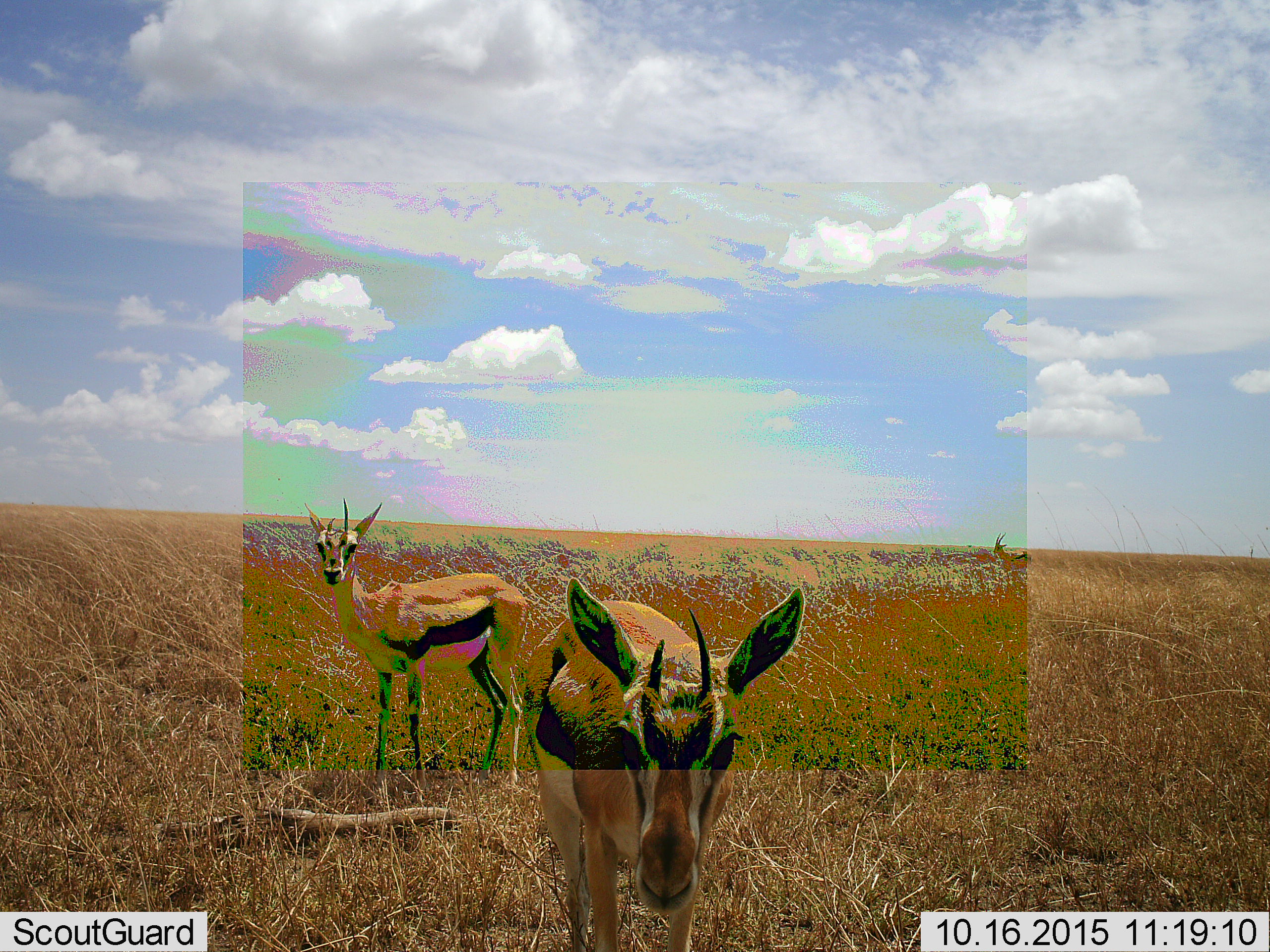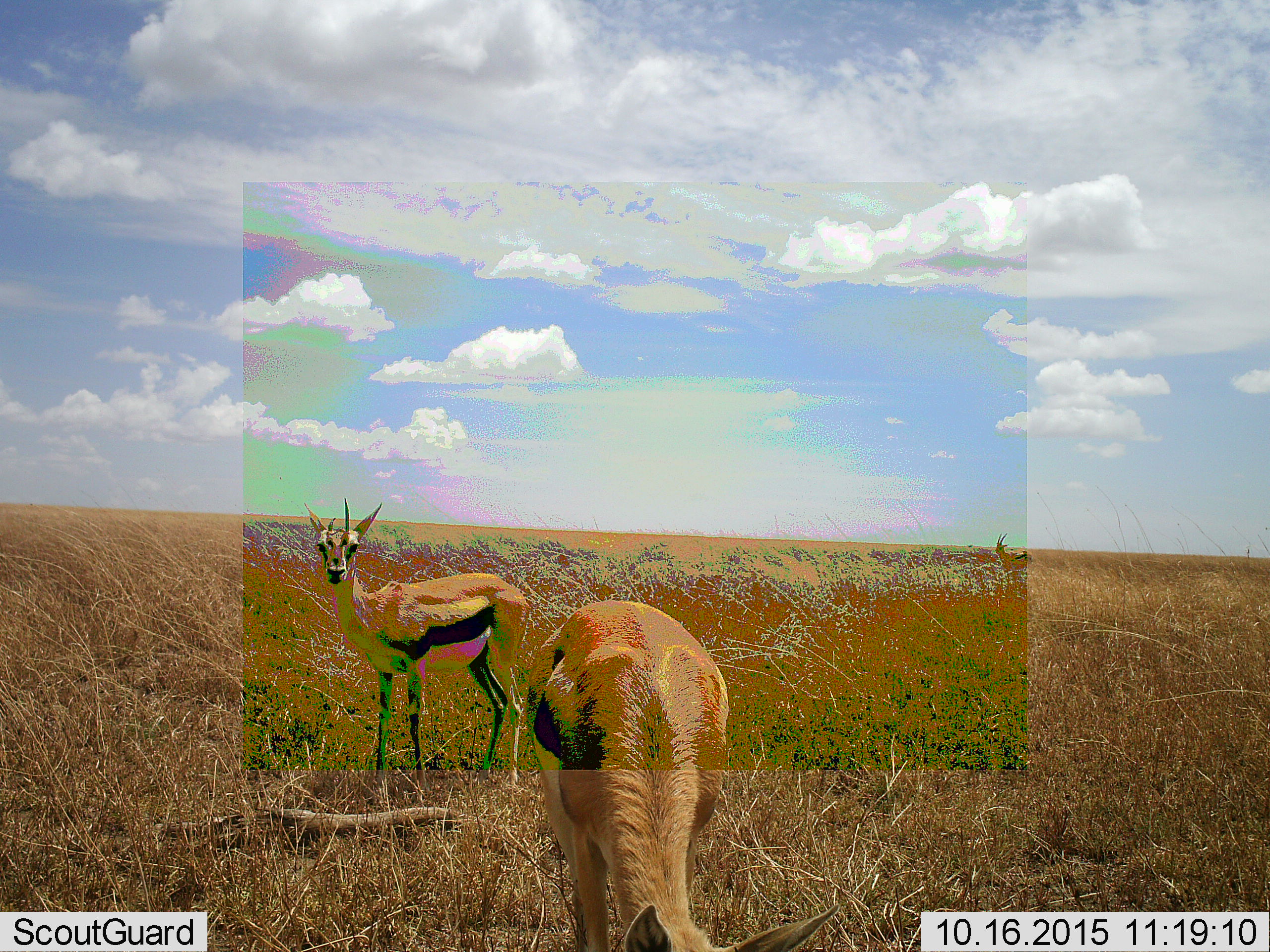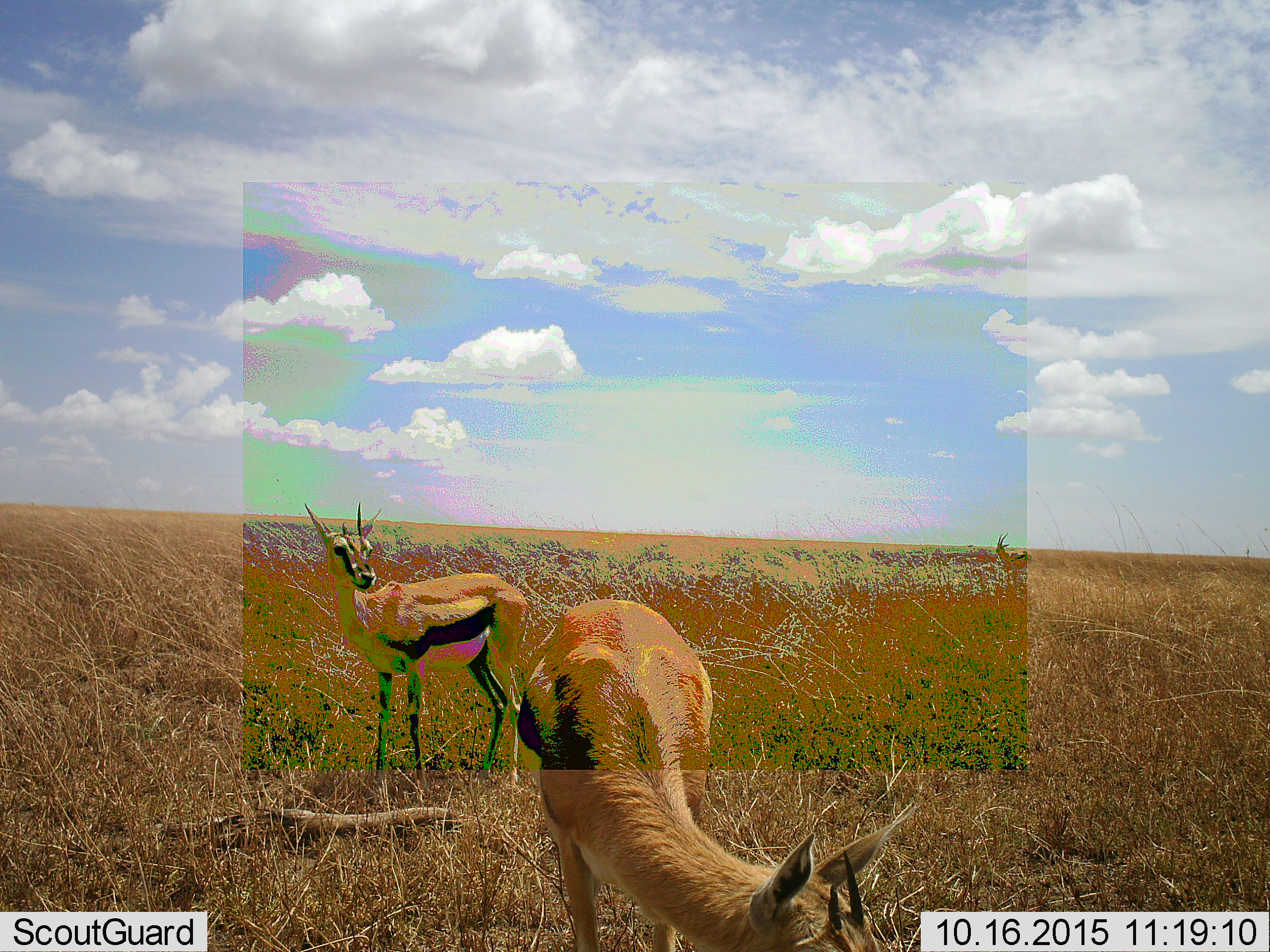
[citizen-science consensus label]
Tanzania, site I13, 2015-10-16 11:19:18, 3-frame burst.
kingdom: Animalia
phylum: Chordata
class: Mammalia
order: Artiodactyla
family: Bovidae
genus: Eudorcas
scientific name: Eudorcas thomsonii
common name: thomson's gazelle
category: gazellethomsons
Gazellethomsons (thomson's gazelle) (Eudorcas thomsonii), count 3. Behavior (volunteer vote fractions): standing 78%, resting 11%, moving 33%, interacting 0%. Young present (vote fraction): 0%. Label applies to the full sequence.